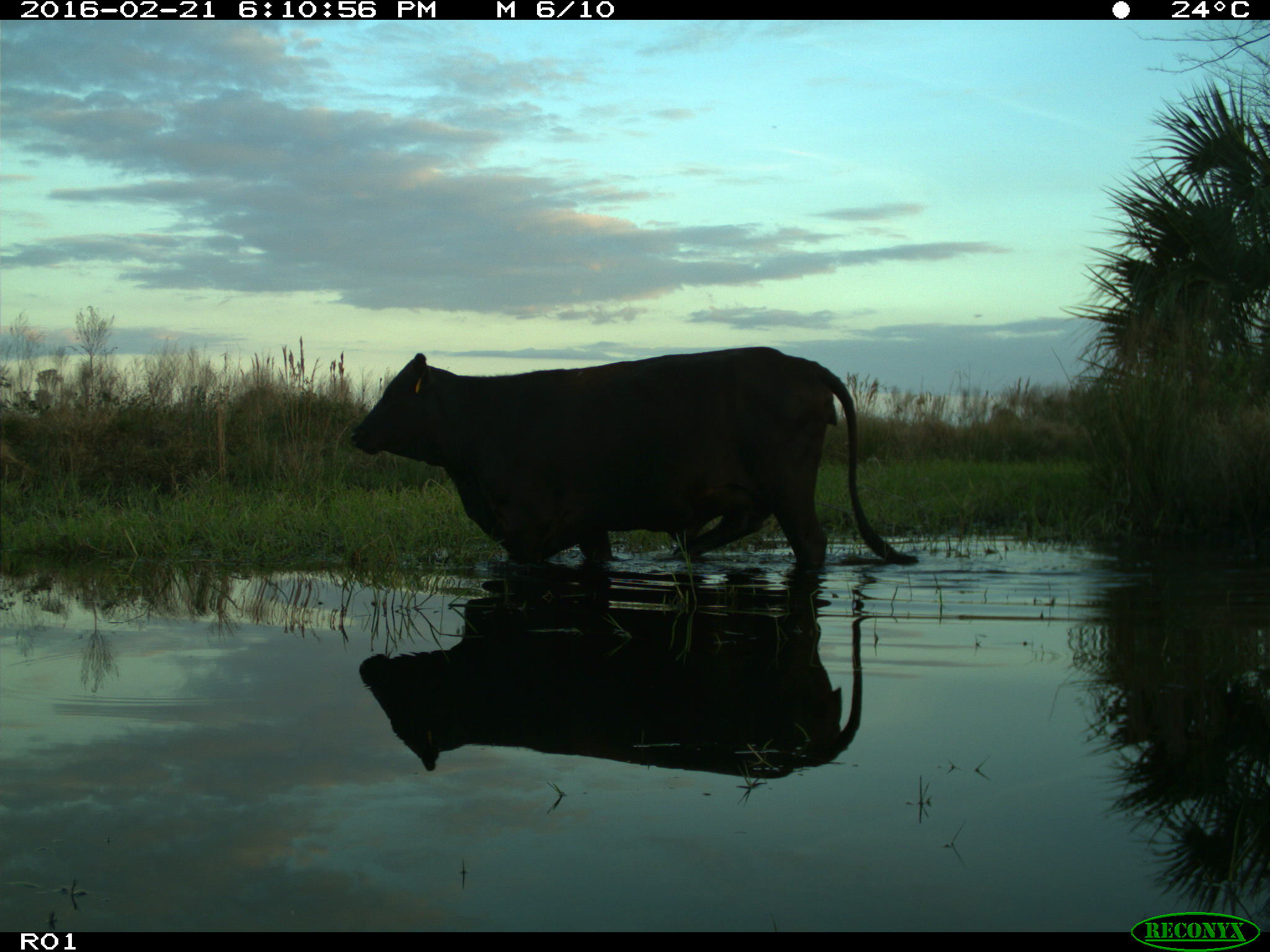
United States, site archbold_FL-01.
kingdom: Animalia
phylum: Chordata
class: Mammalia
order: Artiodactyla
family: Bovidae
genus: Bos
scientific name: Bos taurus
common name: domestic cow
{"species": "Bos taurus (domestic cow)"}